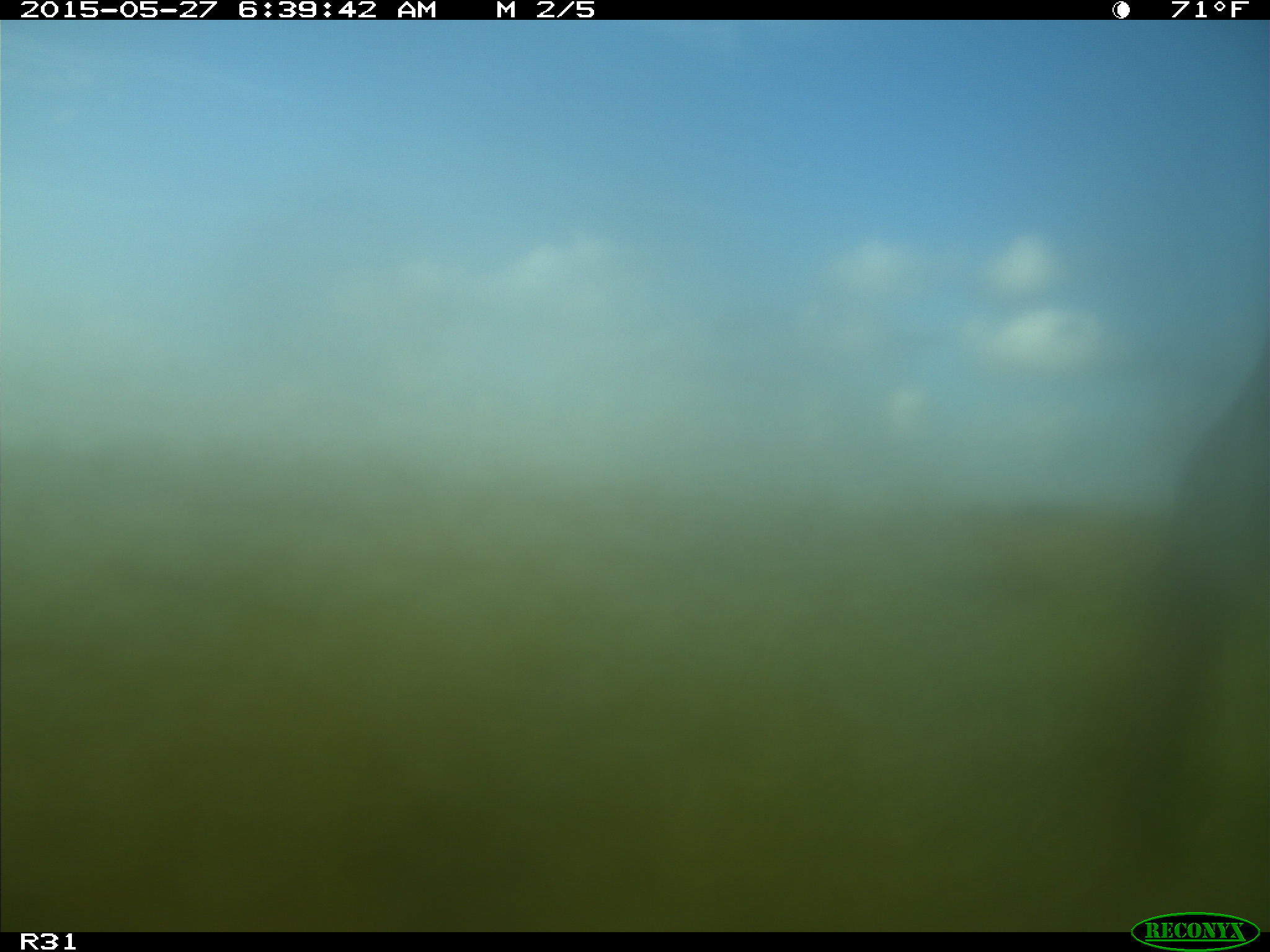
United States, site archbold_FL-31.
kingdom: Animalia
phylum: Chordata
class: Mammalia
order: Artiodactyla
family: Bovidae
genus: Bos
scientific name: Bos taurus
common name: domestic cow